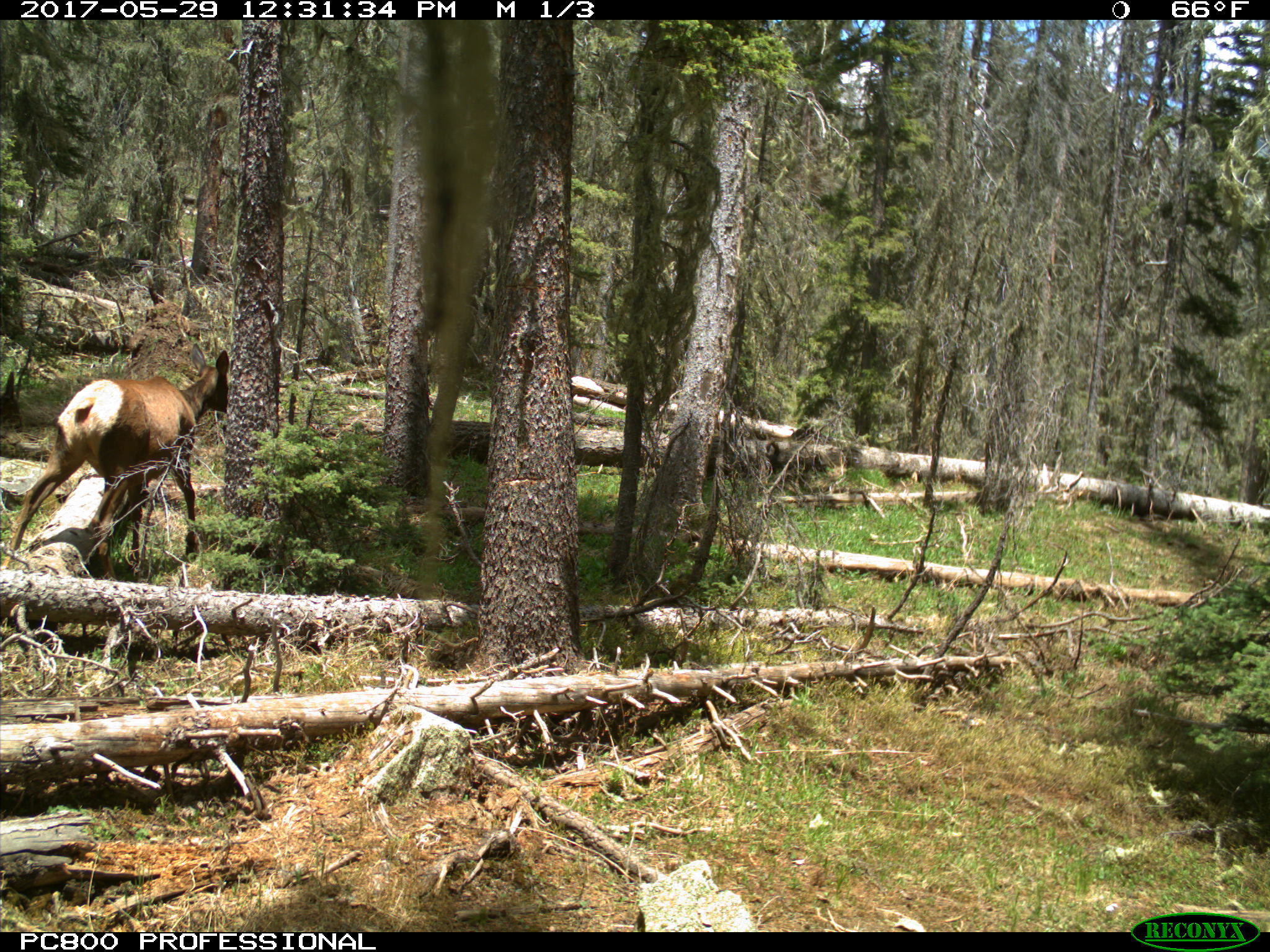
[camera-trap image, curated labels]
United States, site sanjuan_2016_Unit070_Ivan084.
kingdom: Animalia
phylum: Chordata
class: Mammalia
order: Artiodactyla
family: Cervidae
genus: Cervus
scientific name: Cervus elaphus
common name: red deer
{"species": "Cervus elaphus (red deer)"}